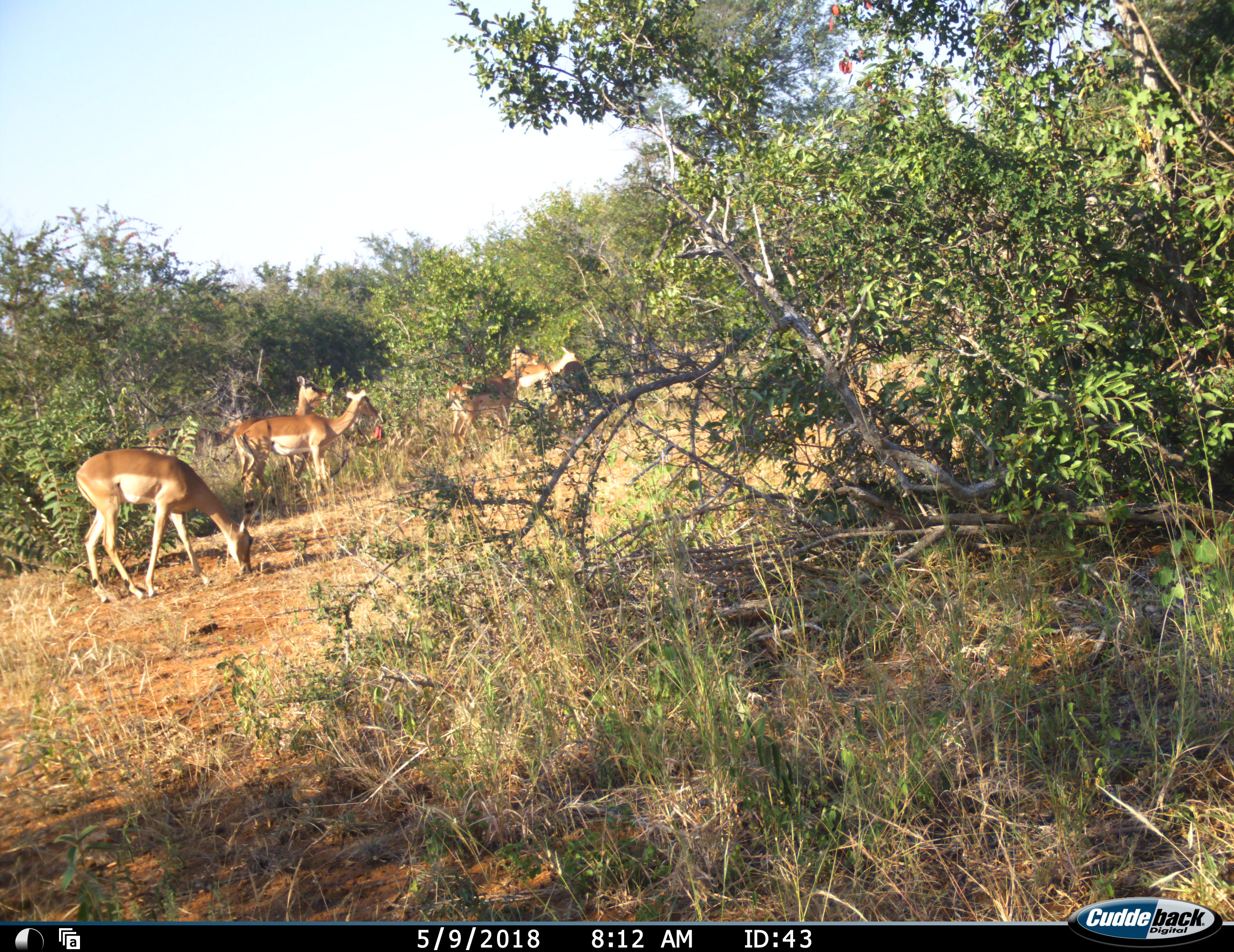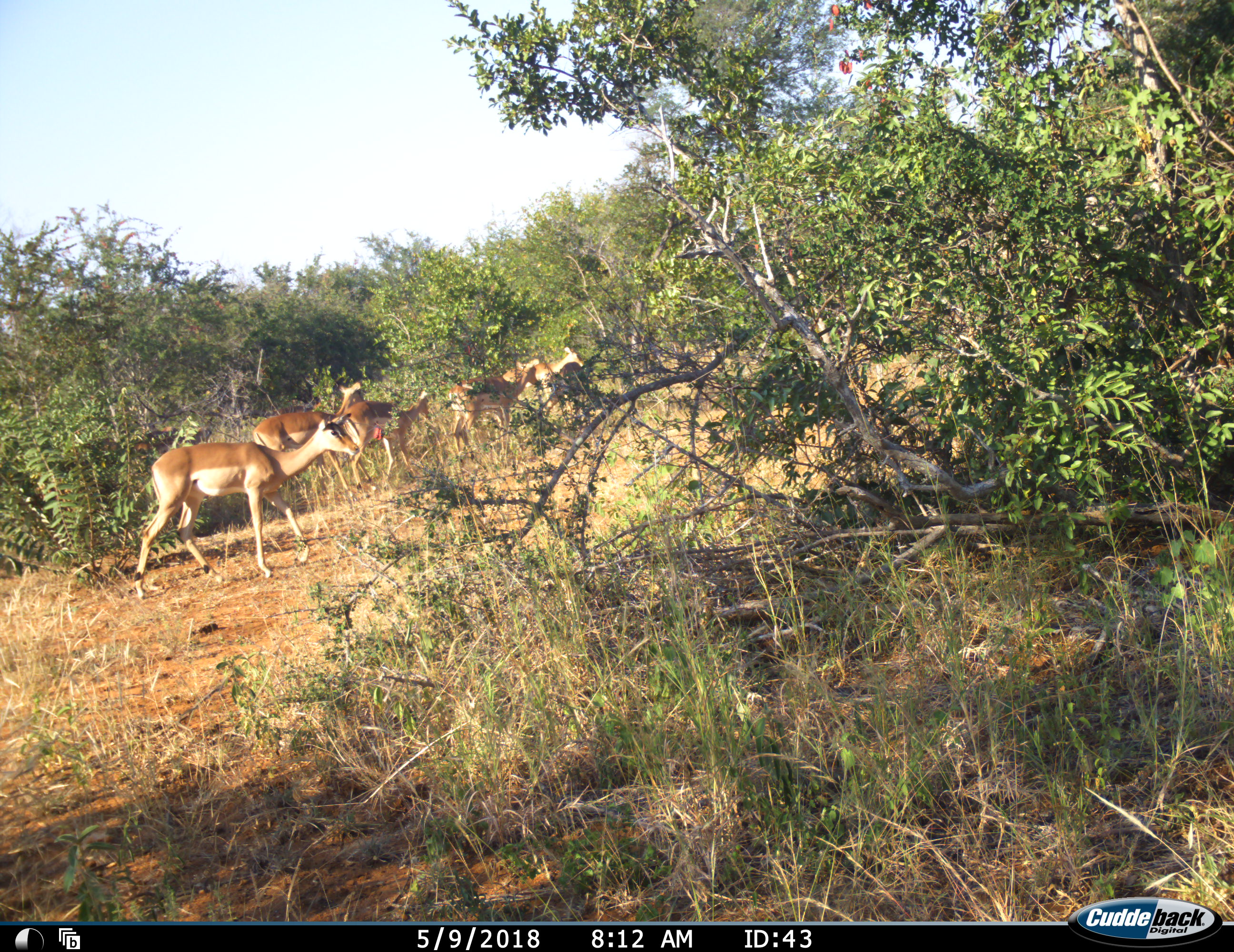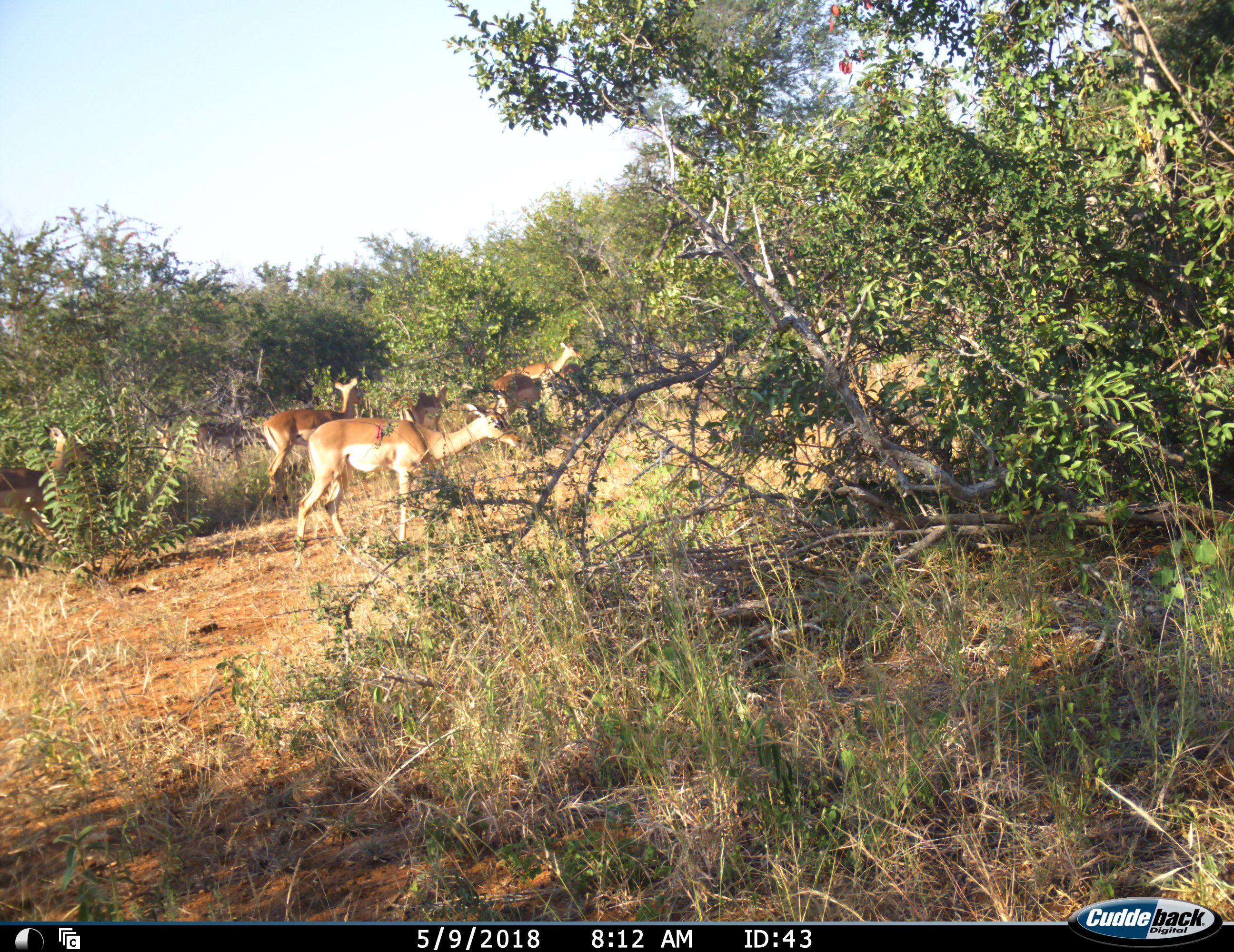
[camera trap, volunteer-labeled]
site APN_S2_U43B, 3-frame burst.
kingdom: Animalia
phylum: Chordata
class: Mammalia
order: Artiodactyla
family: Bovidae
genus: Aepyceros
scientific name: Aepyceros melampus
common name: impala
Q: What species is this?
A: Impala (Aepyceros melampus).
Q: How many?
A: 6.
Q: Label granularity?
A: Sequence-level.